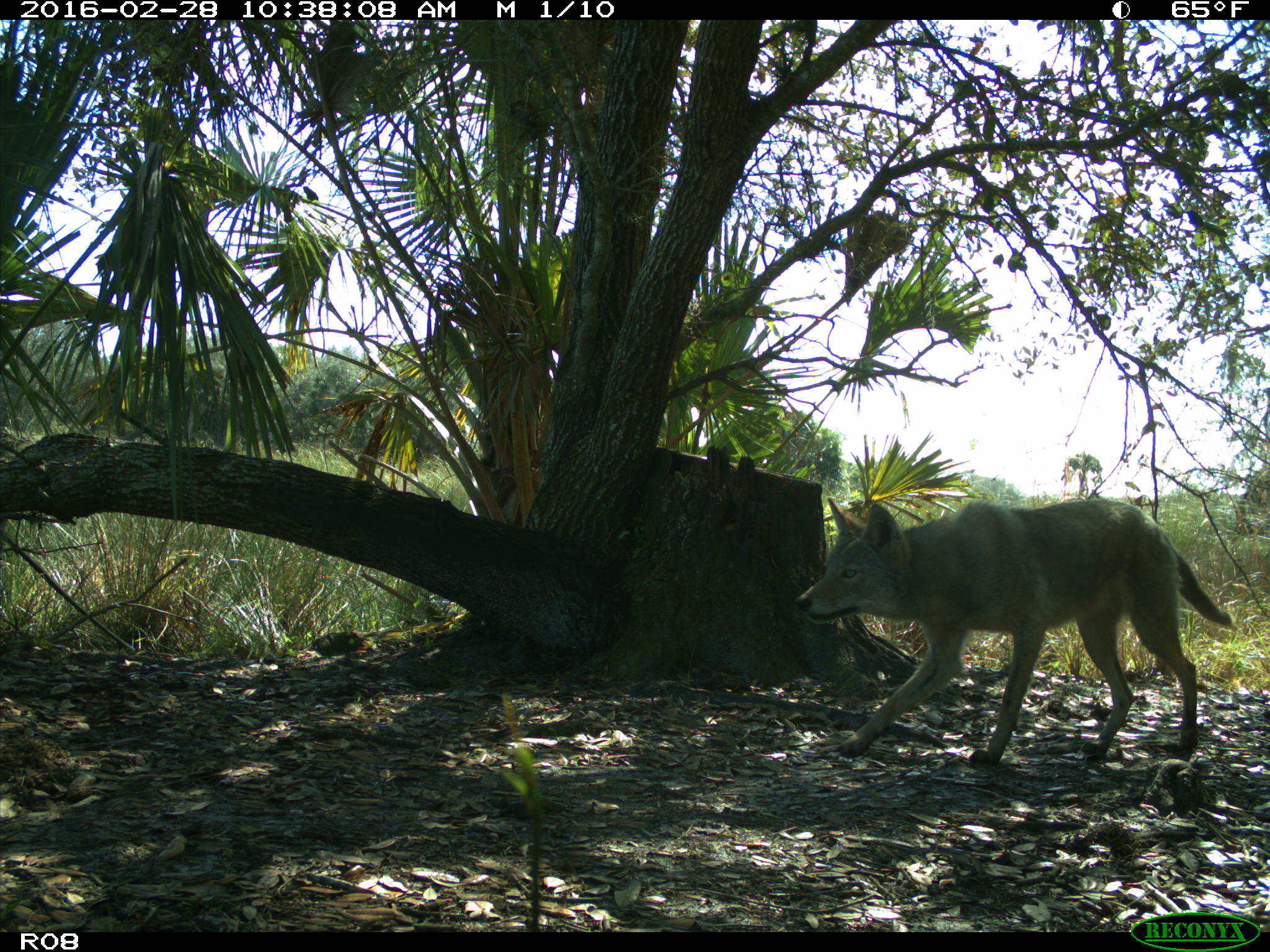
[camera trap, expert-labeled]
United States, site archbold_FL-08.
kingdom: Animalia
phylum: Chordata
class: Mammalia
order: Carnivora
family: Canidae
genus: Canis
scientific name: Canis latrans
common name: coyote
Canis latrans (coyote).